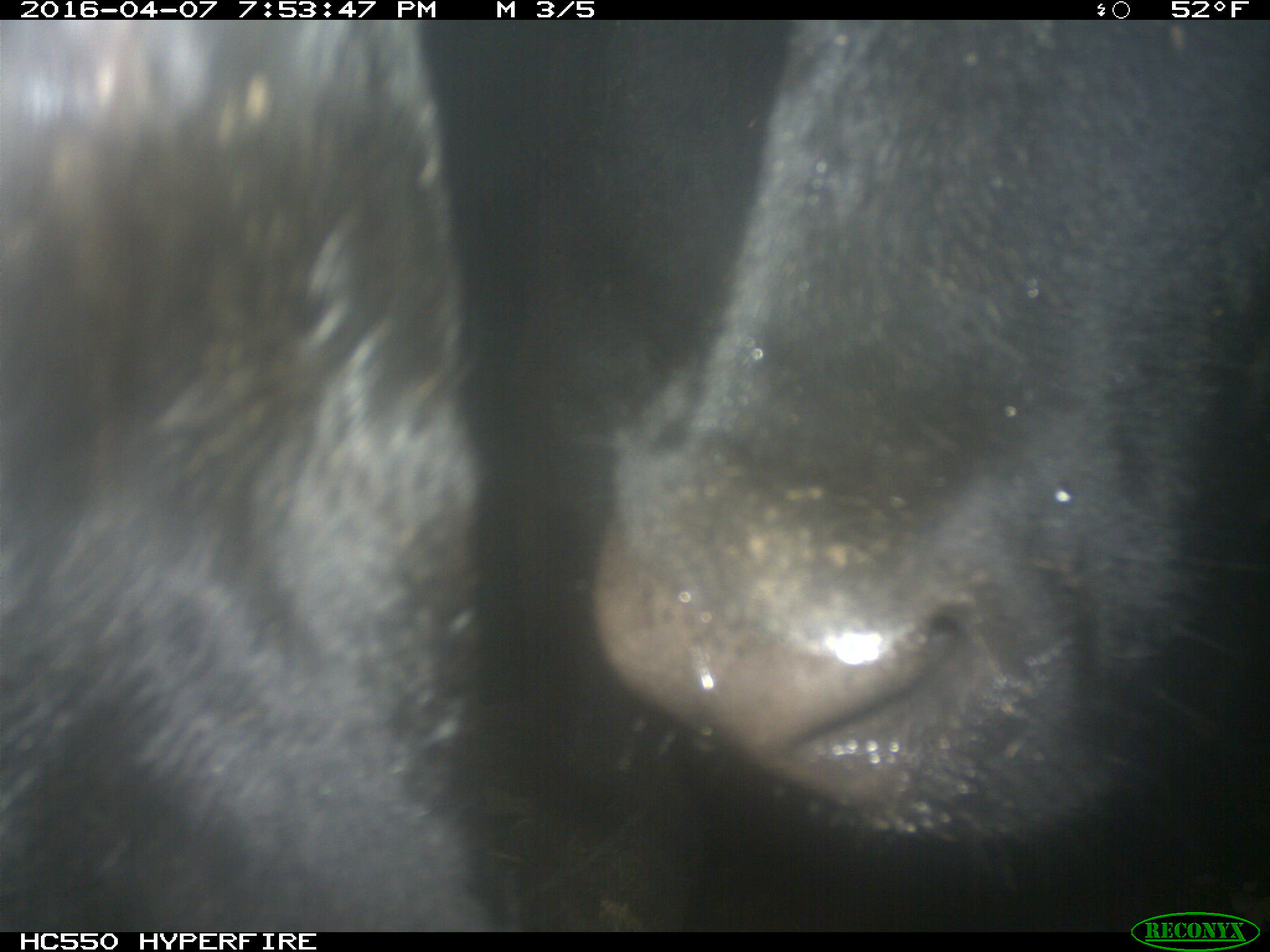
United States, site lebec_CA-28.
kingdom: Animalia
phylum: Chordata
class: Mammalia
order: Artiodactyla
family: Bovidae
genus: Bos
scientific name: Bos taurus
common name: domestic cow